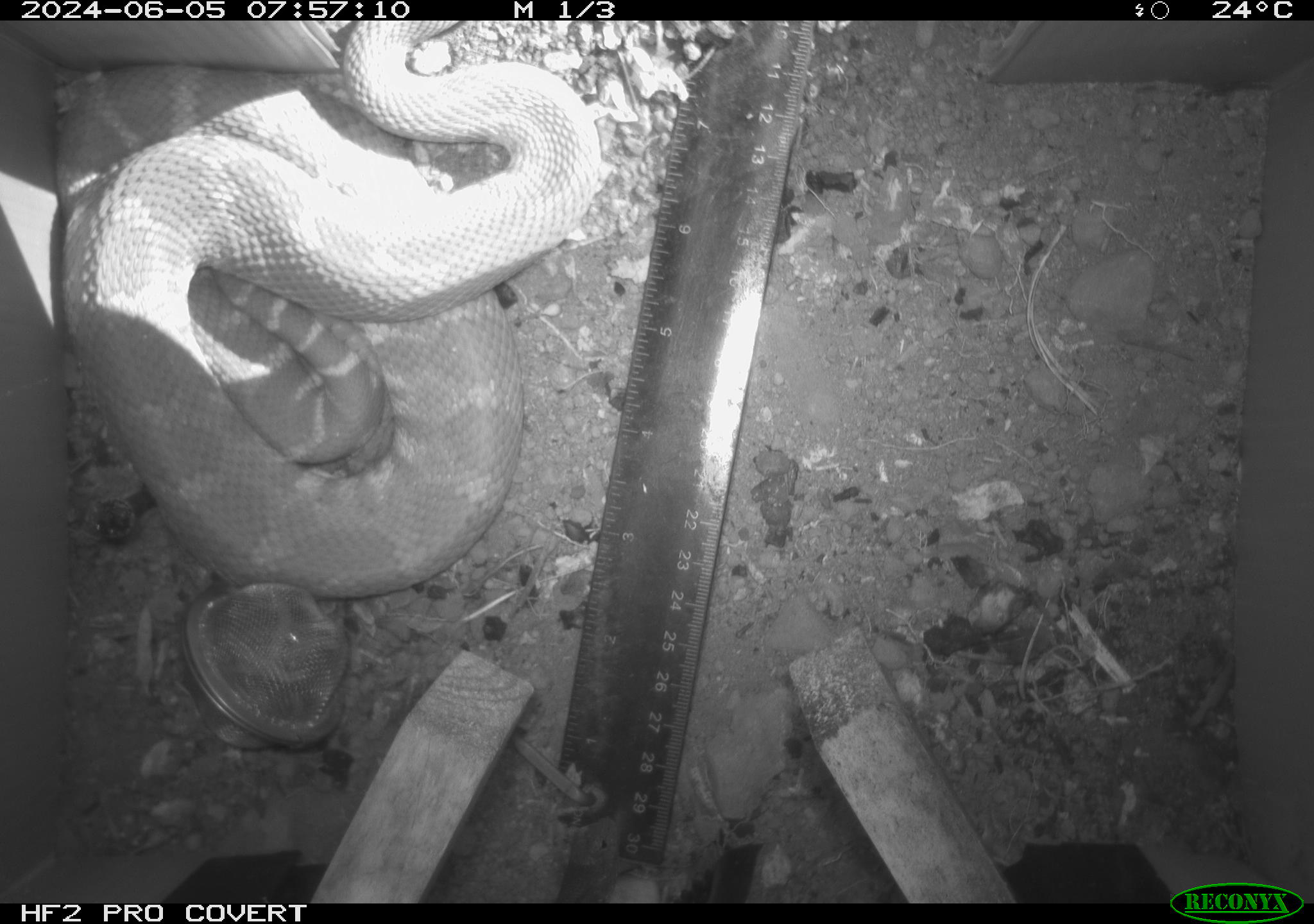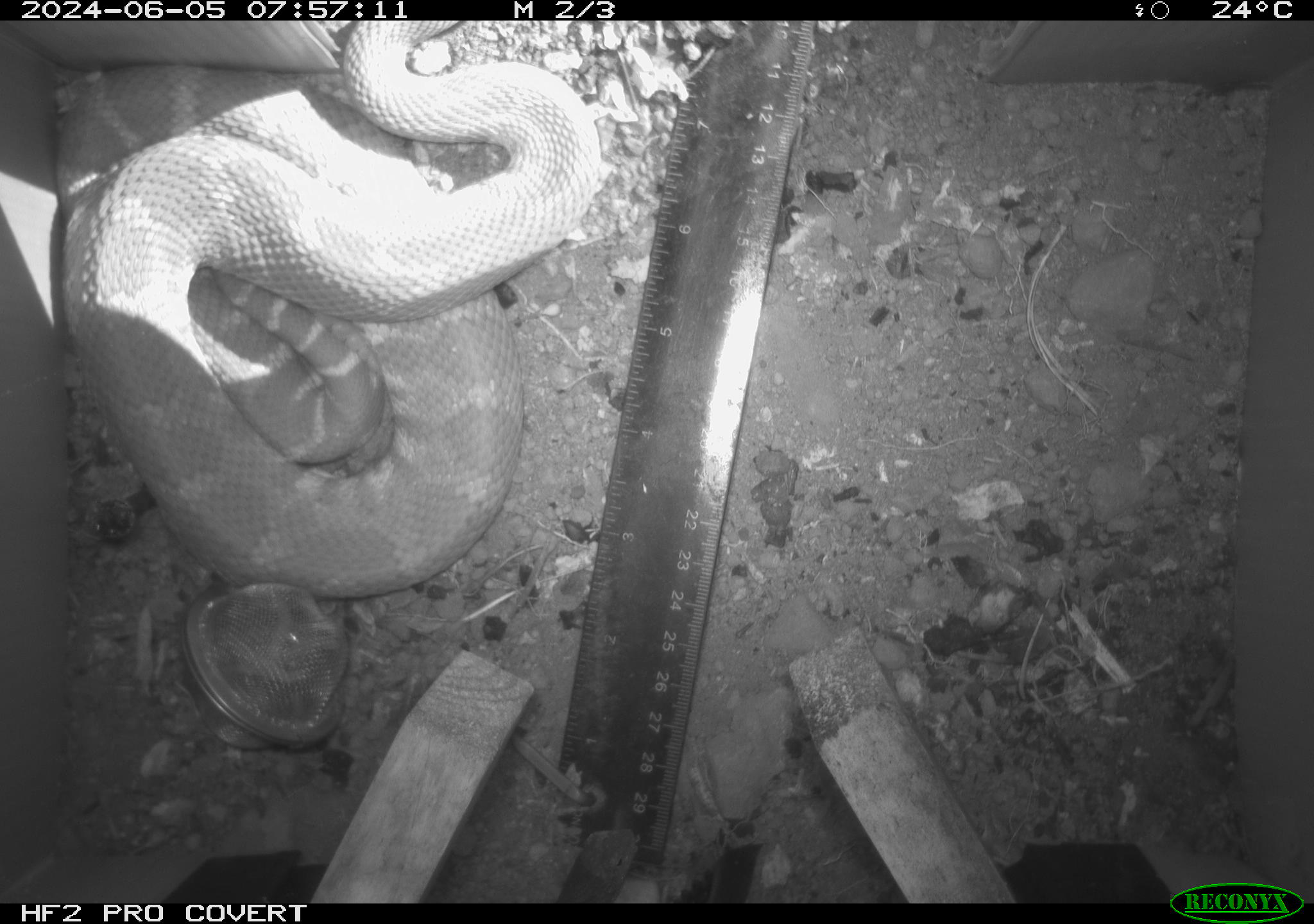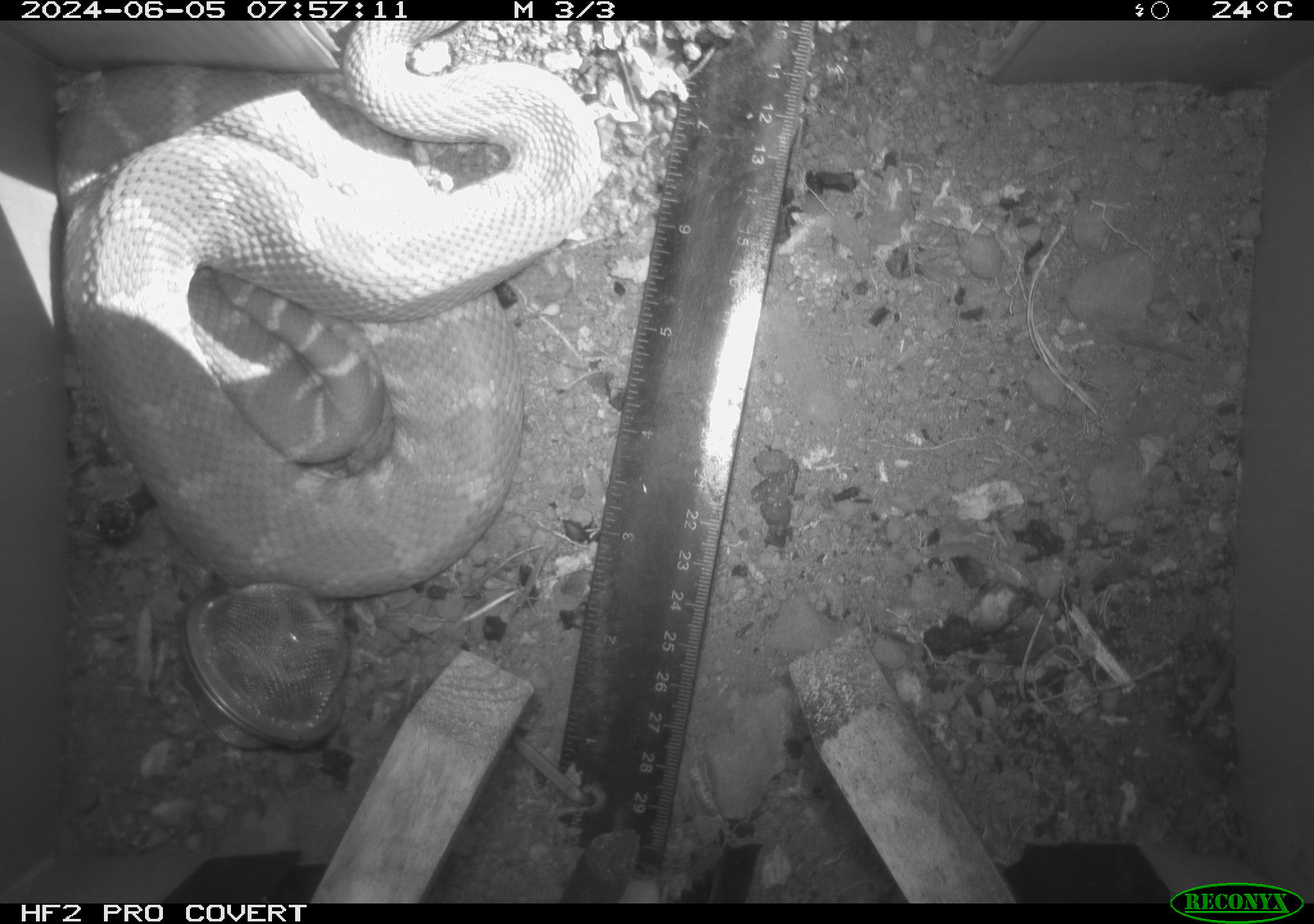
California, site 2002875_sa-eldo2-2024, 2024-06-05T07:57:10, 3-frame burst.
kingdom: Animalia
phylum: Chordata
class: Reptilia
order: Squamata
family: Viperidae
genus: Crotalus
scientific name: Crotalus oreganus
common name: western rattlesnake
Western rattlesnake (Crotalus oreganus).